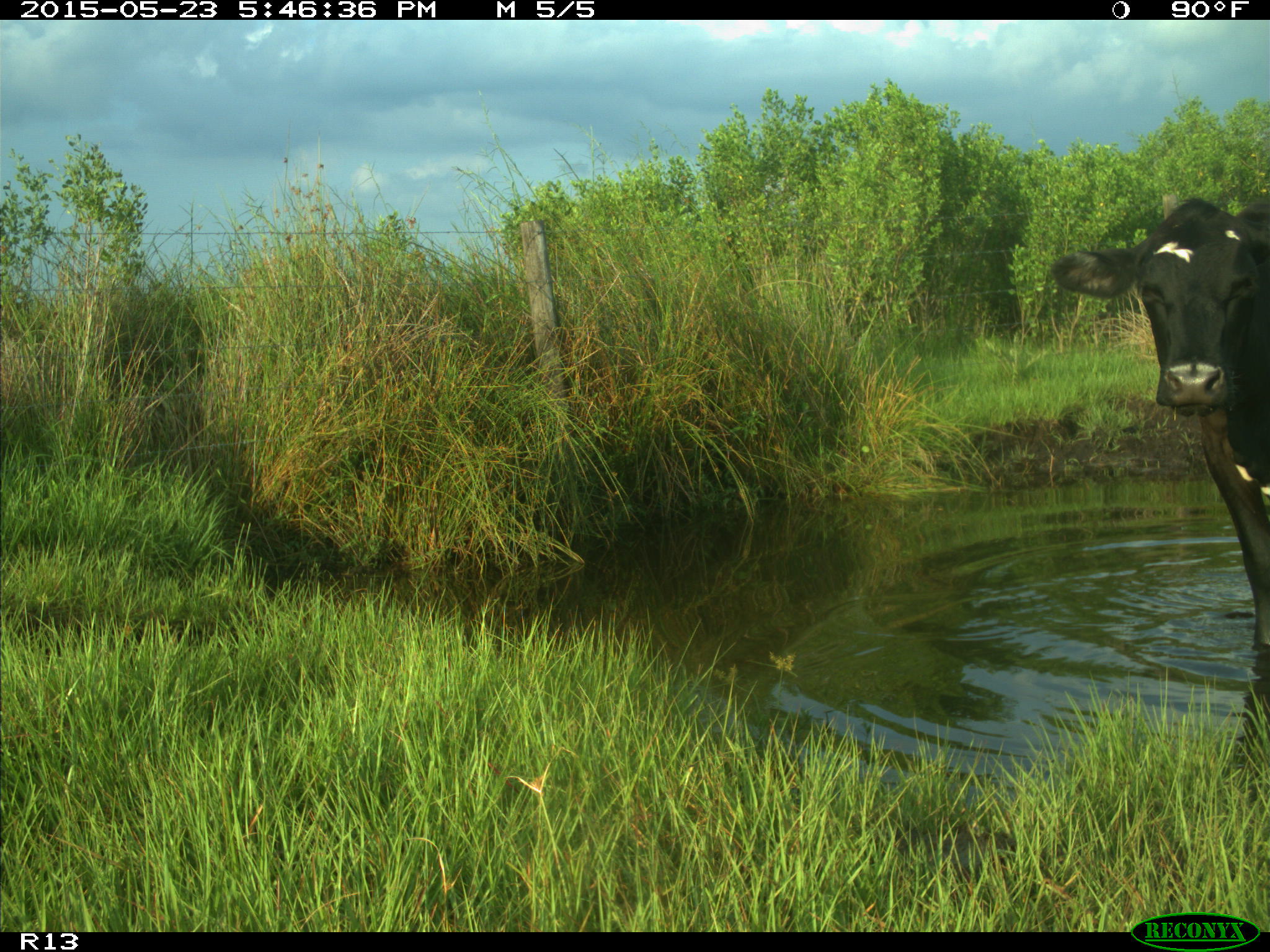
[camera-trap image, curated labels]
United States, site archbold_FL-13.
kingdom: Animalia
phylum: Chordata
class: Mammalia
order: Artiodactyla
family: Bovidae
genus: Bos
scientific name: Bos taurus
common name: domestic cow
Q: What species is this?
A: Bos taurus (domestic cow).